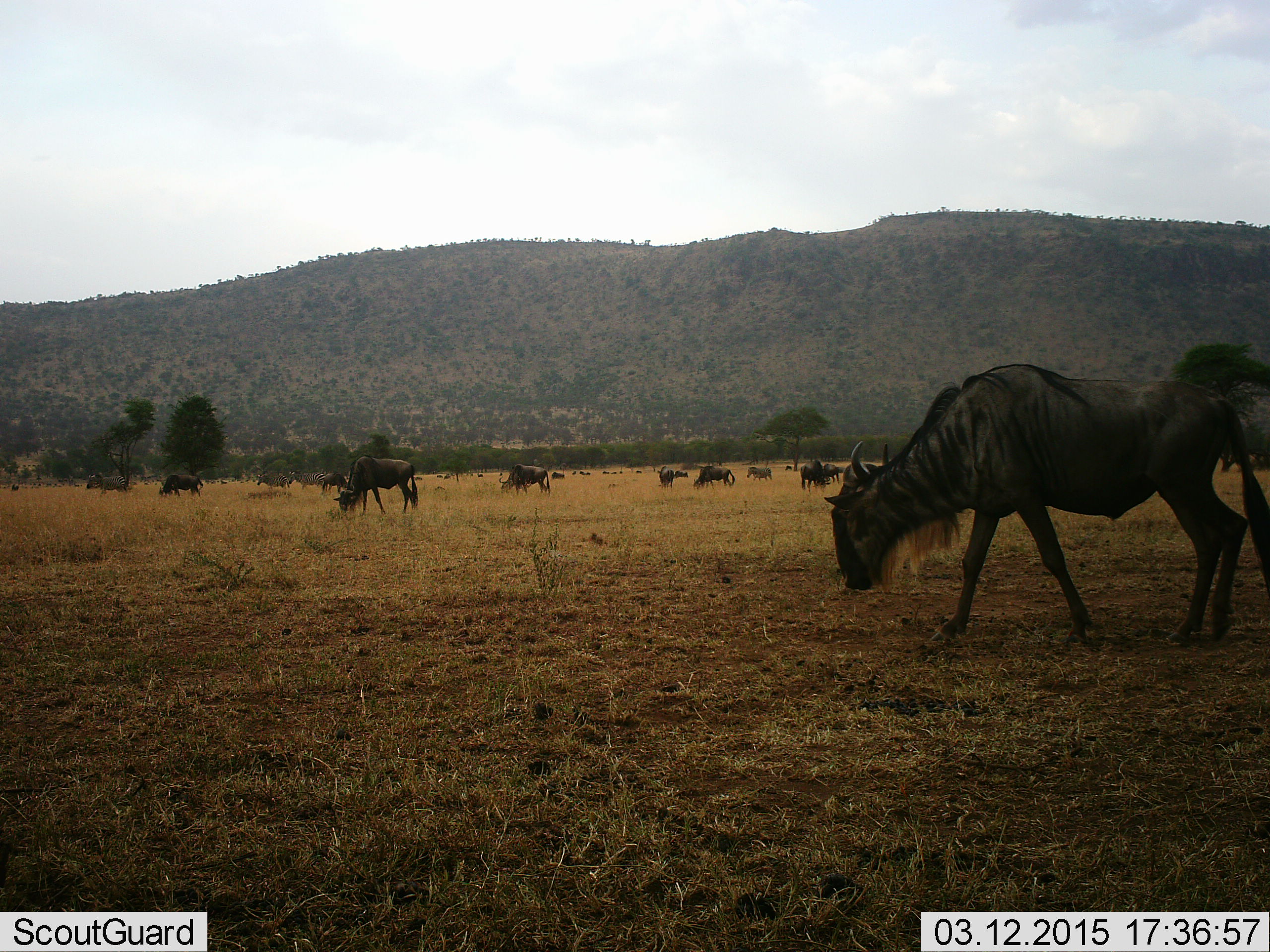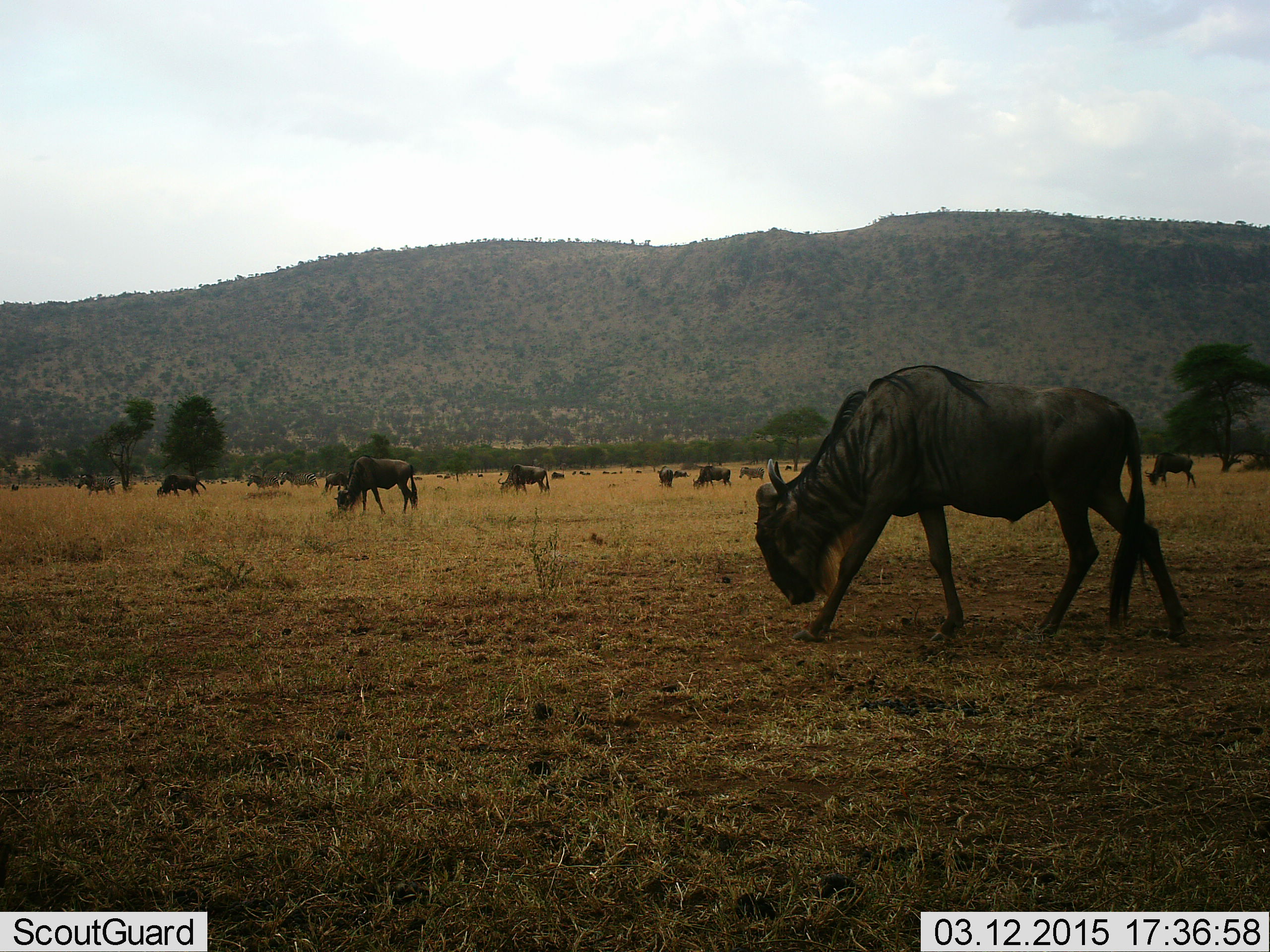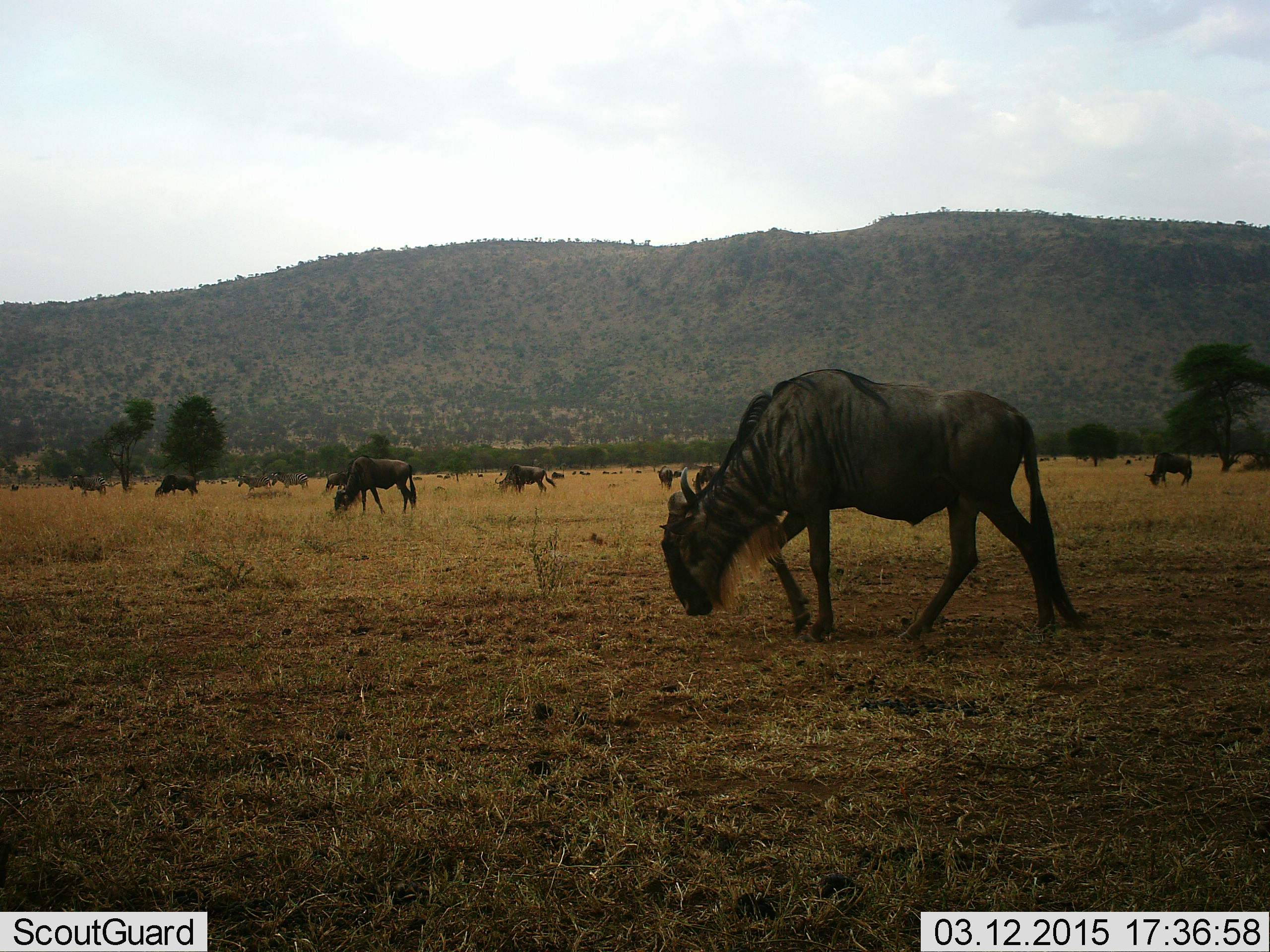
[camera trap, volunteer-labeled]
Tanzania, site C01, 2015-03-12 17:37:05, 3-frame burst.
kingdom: Animalia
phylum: Chordata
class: Mammalia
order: Artiodactyla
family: Bovidae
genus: Connochaetes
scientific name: Connochaetes taurinus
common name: blue wildebeest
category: wildebeest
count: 11-50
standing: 33%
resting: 0%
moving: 42%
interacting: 0%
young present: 0%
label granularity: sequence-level